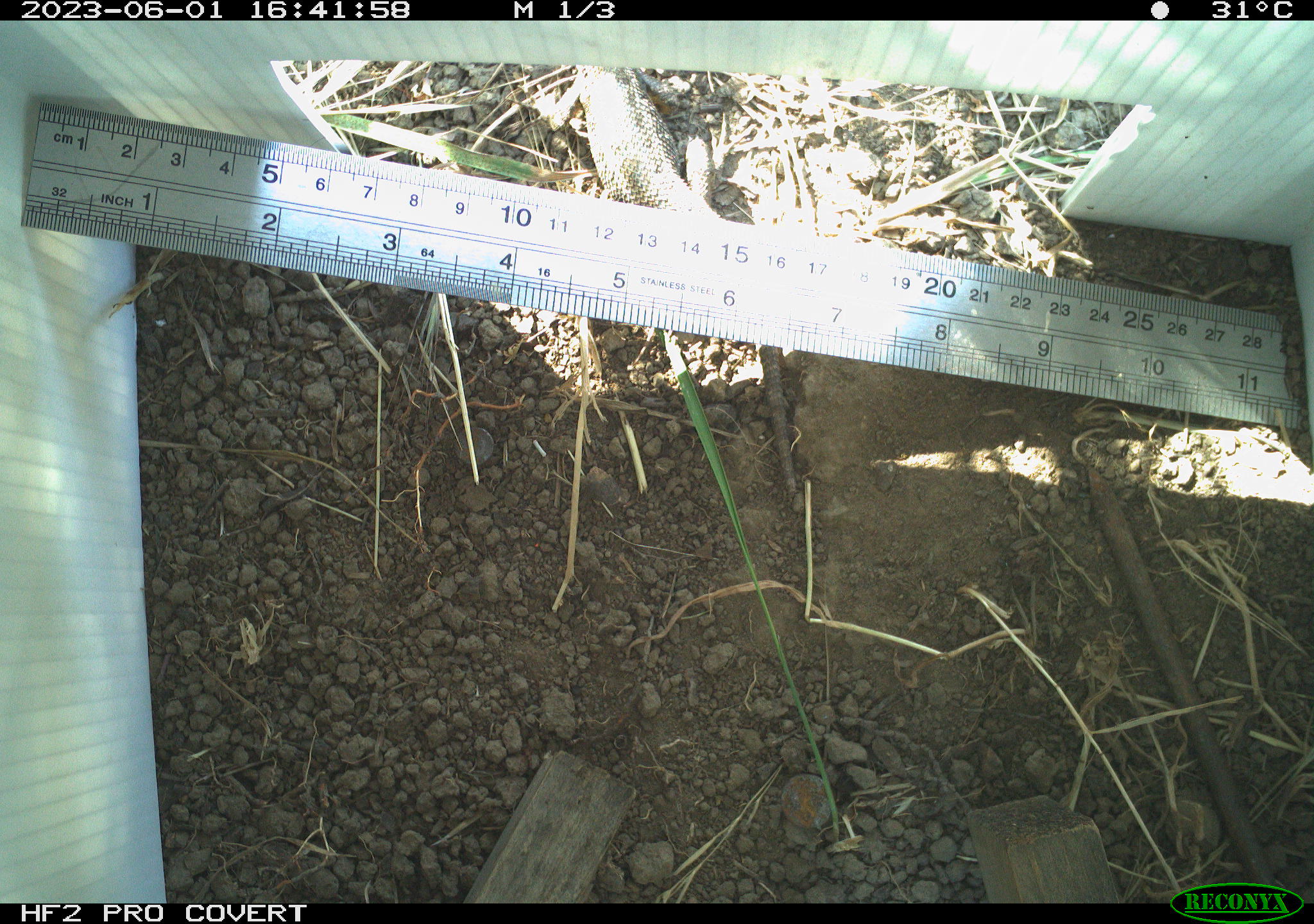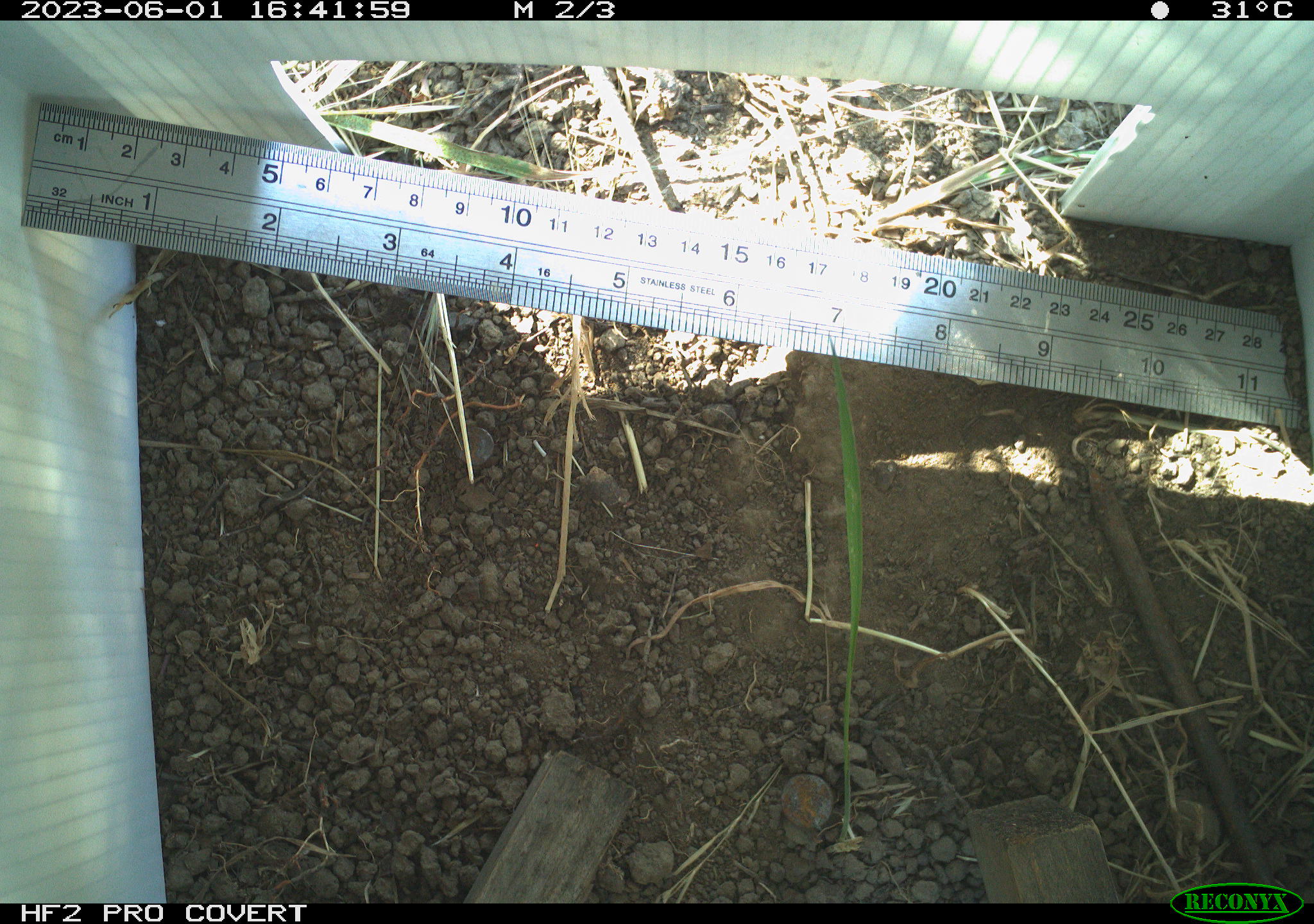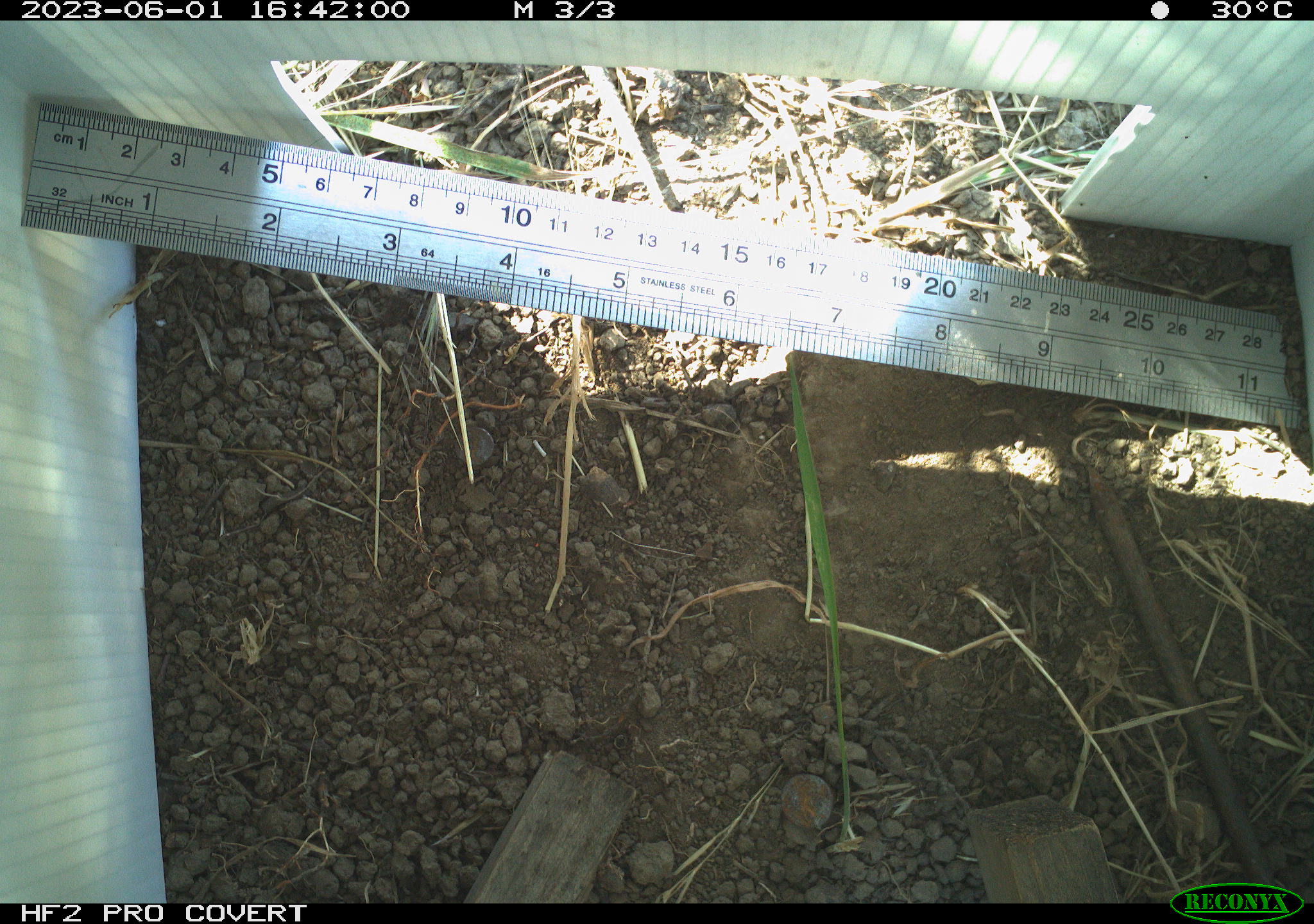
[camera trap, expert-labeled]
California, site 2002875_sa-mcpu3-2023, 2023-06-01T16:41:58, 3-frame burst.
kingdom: Animalia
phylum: Chordata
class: Reptilia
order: Squamata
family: Phrynosomatidae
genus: Sceloporus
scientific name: Sceloporus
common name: spiny lizards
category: sceloporus species